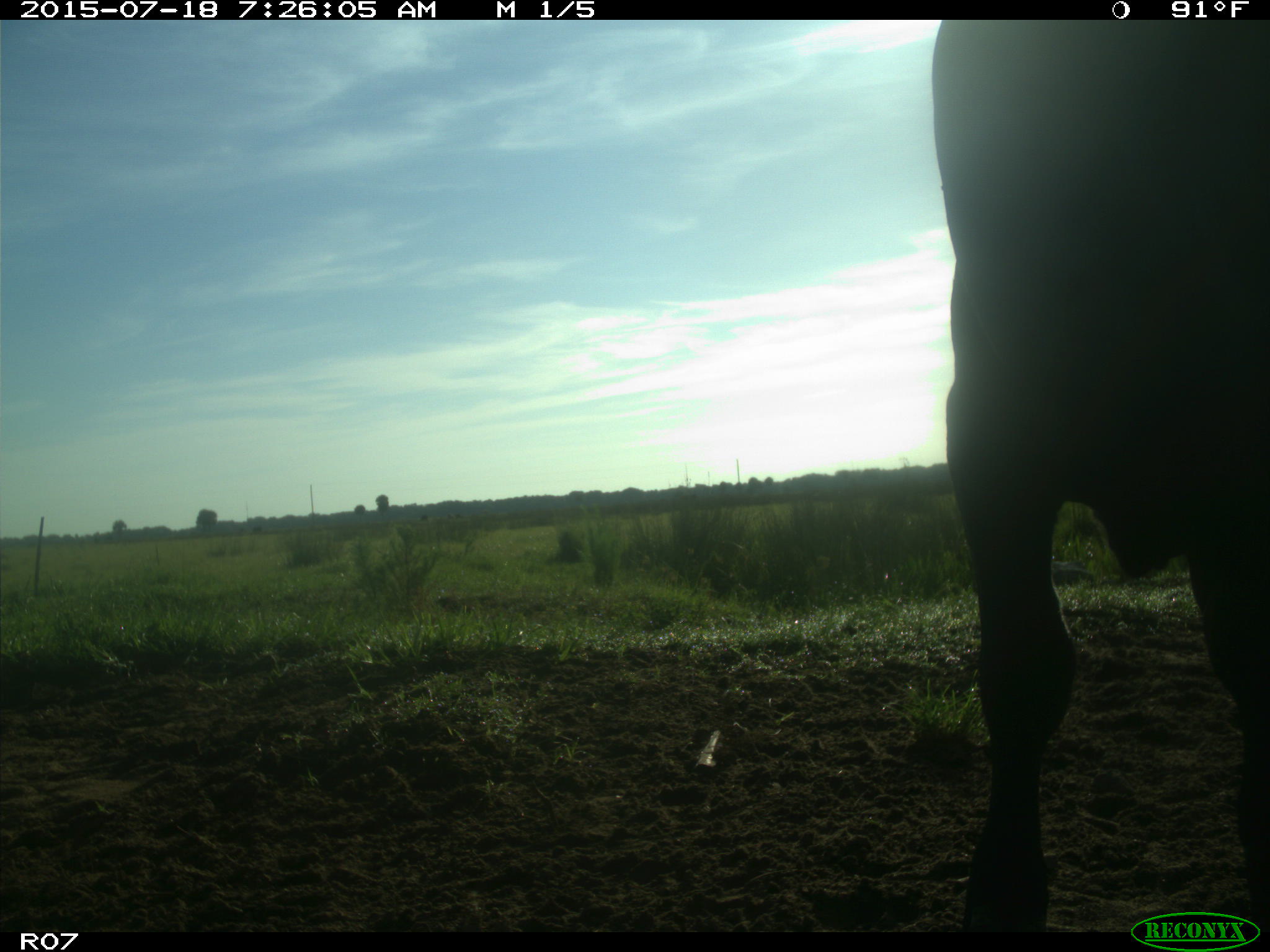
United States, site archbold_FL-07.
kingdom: Animalia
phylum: Chordata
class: Mammalia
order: Artiodactyla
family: Bovidae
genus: Bos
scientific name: Bos taurus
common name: domestic cow